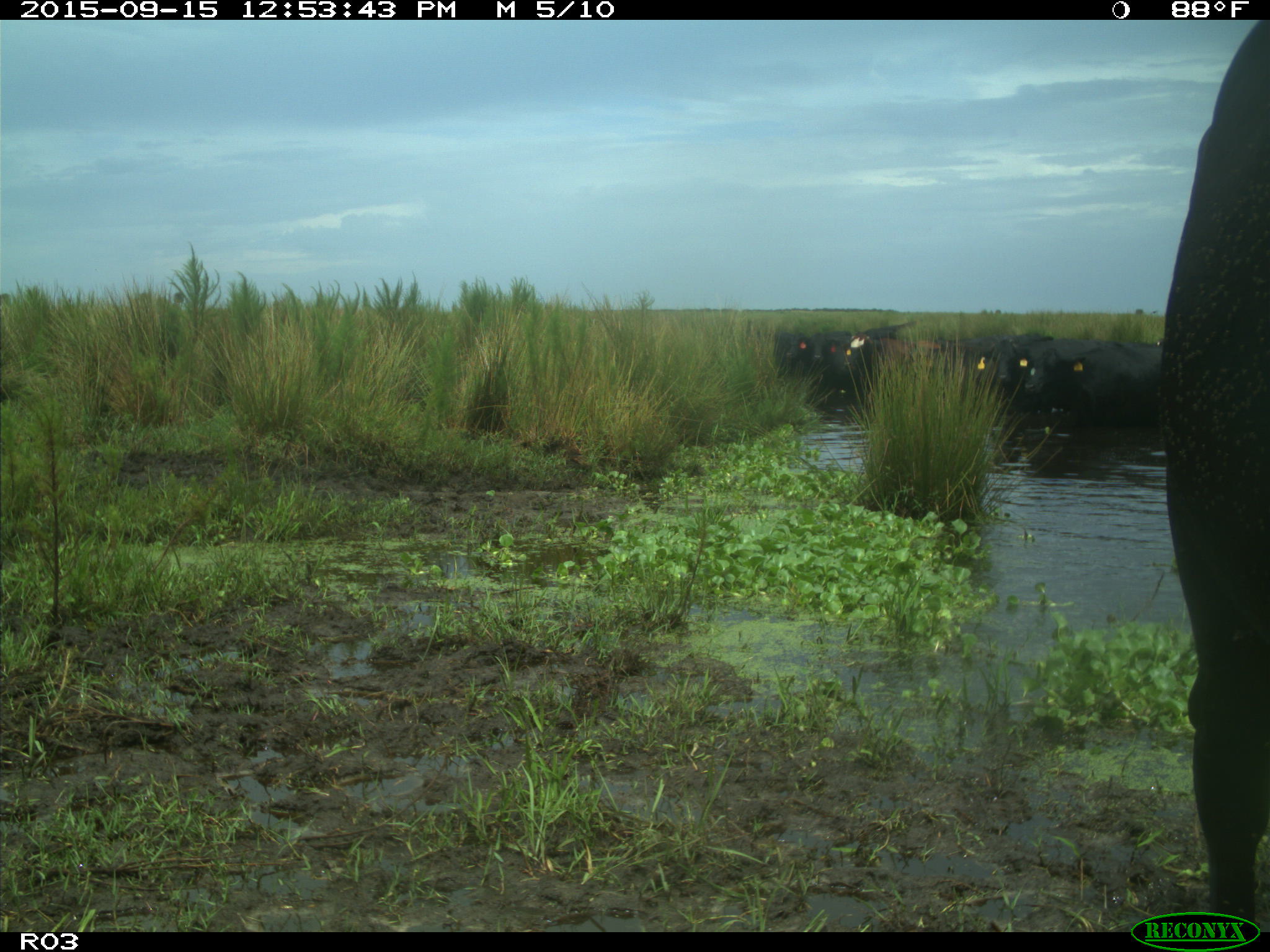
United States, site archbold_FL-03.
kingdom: Animalia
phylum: Chordata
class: Mammalia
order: Artiodactyla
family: Bovidae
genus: Bos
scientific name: Bos taurus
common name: domestic cow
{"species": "Bos taurus (domestic cow)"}